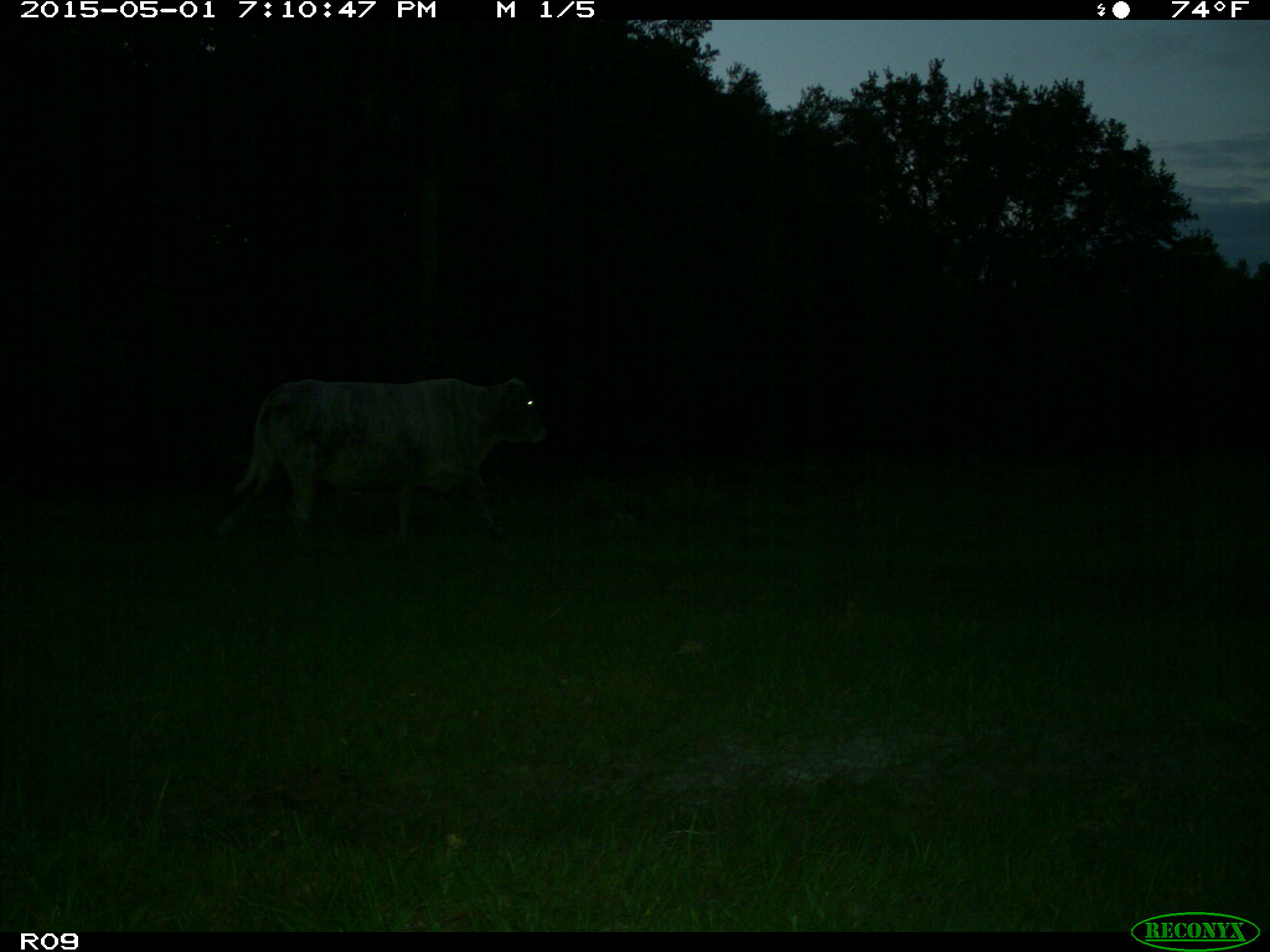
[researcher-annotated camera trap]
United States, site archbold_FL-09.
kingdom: Animalia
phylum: Chordata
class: Mammalia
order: Artiodactyla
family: Bovidae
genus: Bos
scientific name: Bos taurus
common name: domestic cow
Bos taurus (domestic cow).